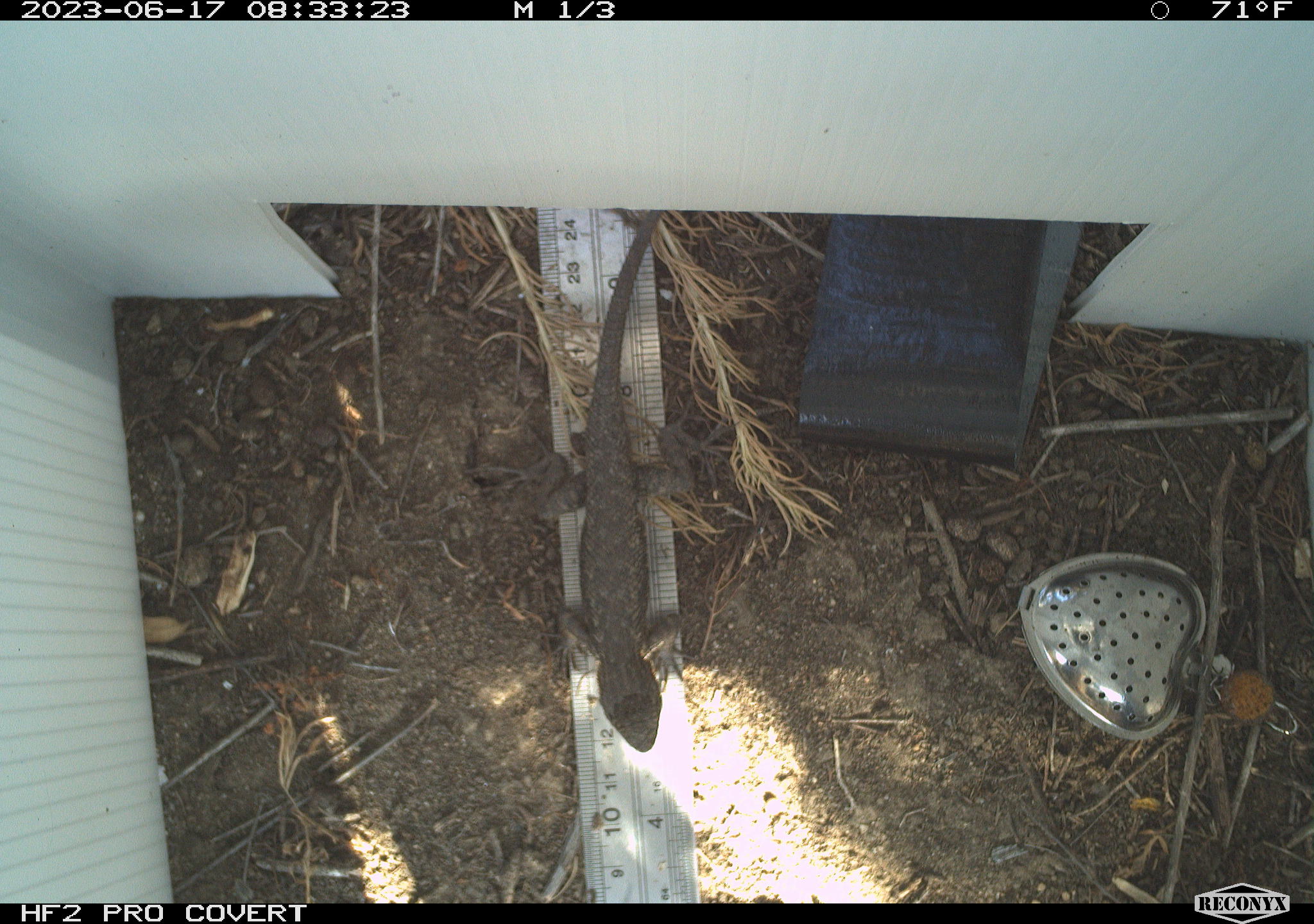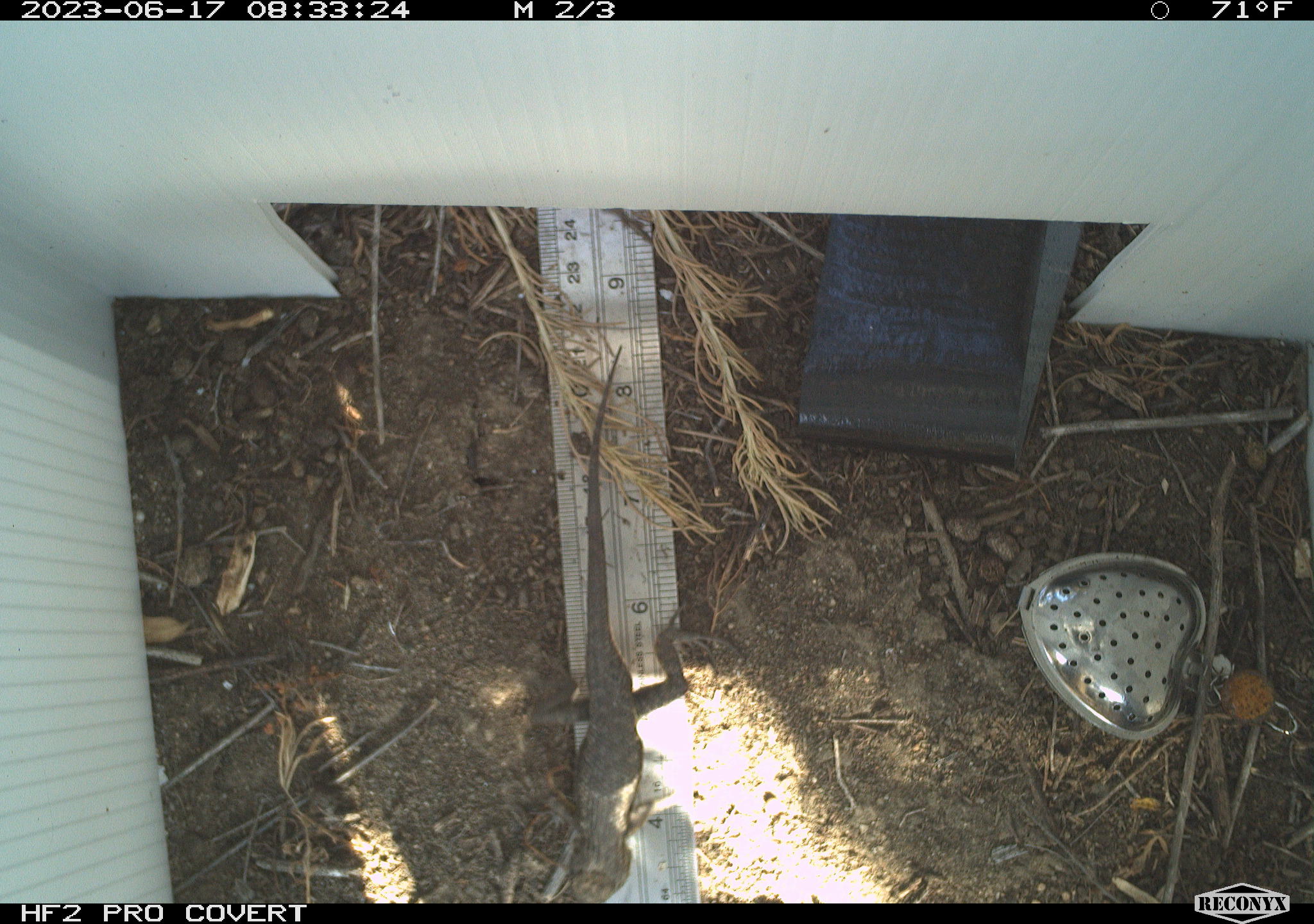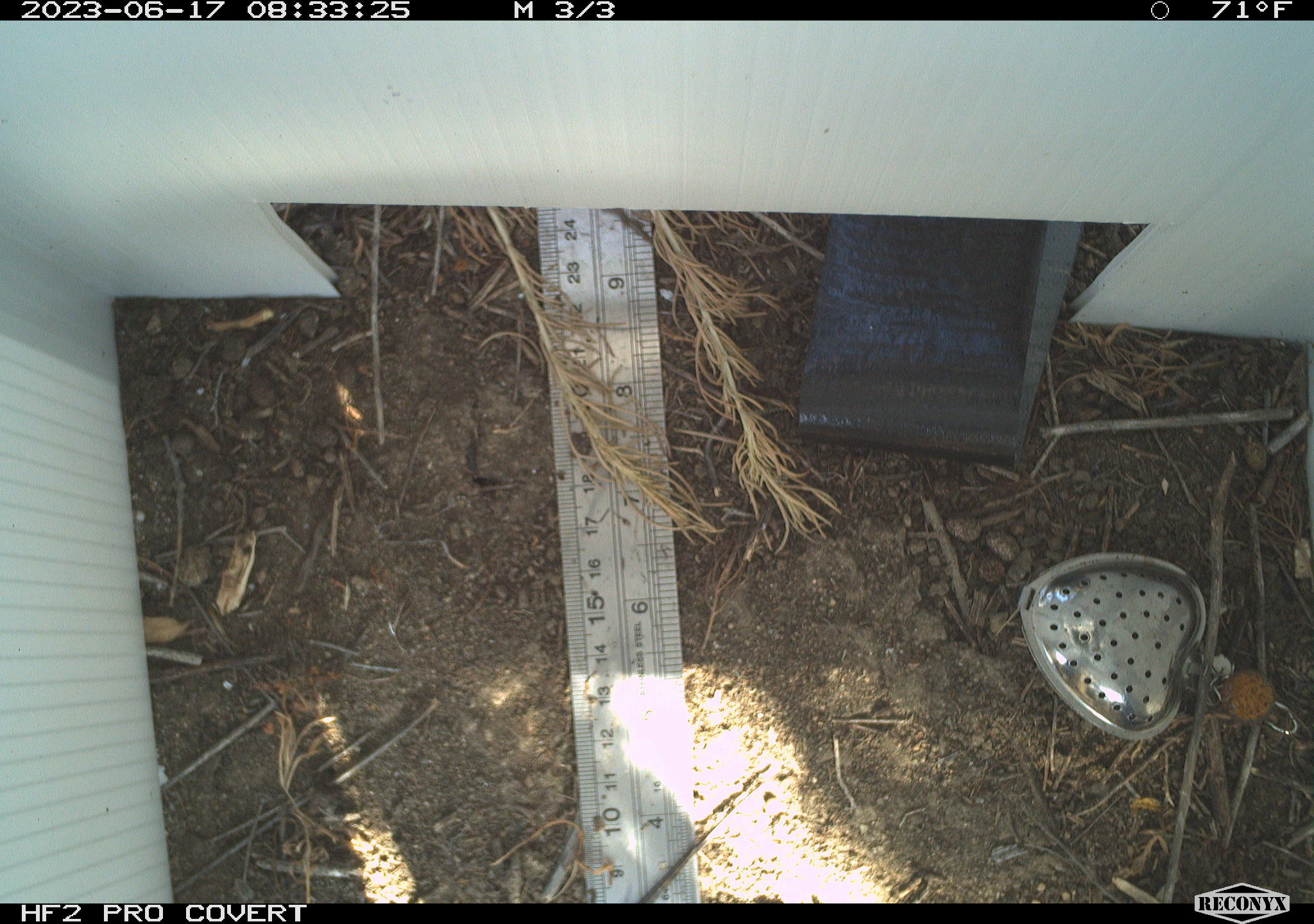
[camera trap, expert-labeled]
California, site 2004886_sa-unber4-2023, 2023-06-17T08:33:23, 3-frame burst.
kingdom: Animalia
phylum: Chordata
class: Reptilia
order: Squamata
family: Phrynosomatidae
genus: Sceloporus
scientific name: Sceloporus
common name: spiny lizards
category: sceloporus species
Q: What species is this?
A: Sceloporus species (spiny lizards) (Sceloporus).